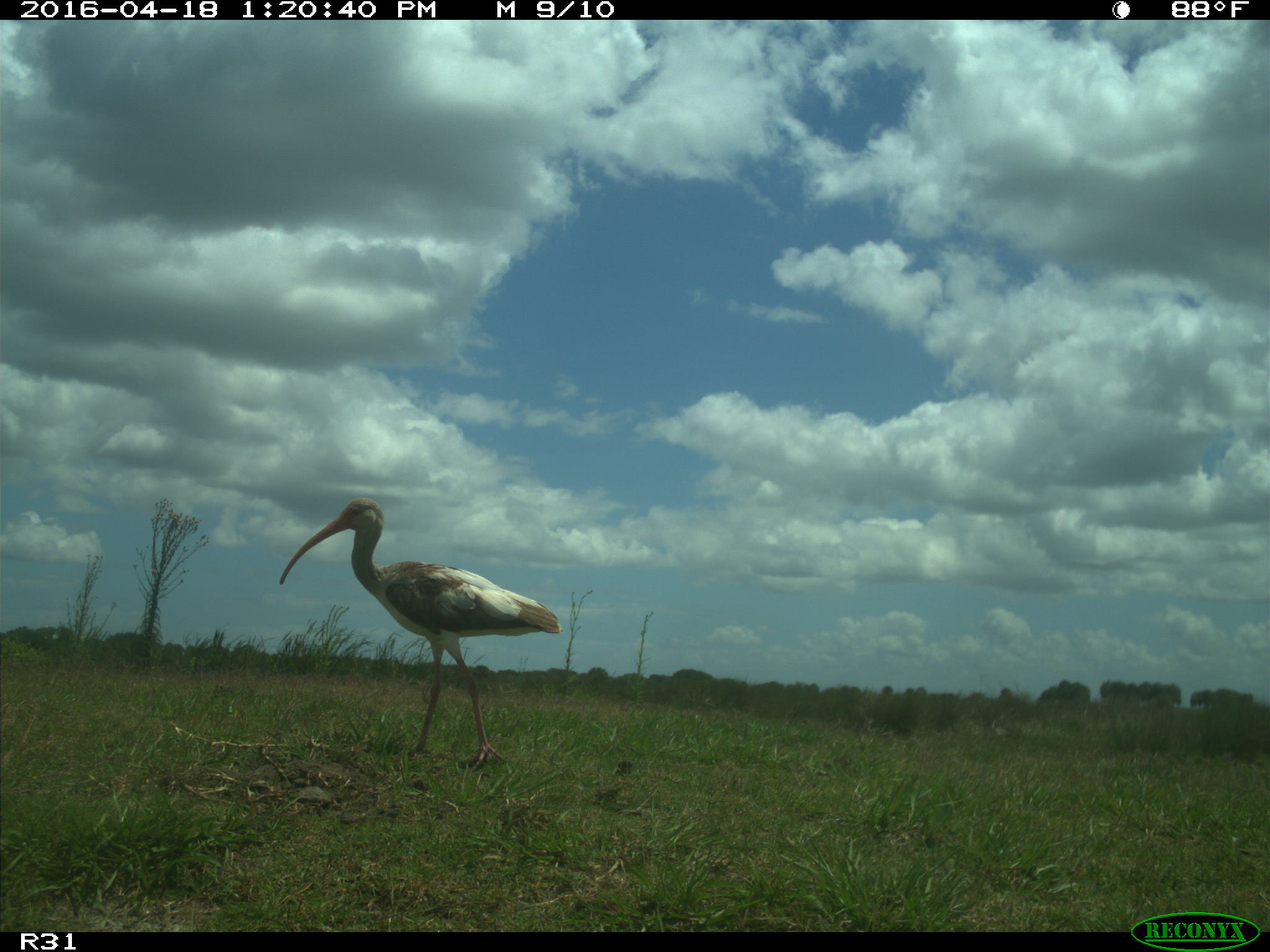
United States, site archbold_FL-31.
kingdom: Animalia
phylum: Chordata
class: Aves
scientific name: Aves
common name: birds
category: unidentified bird